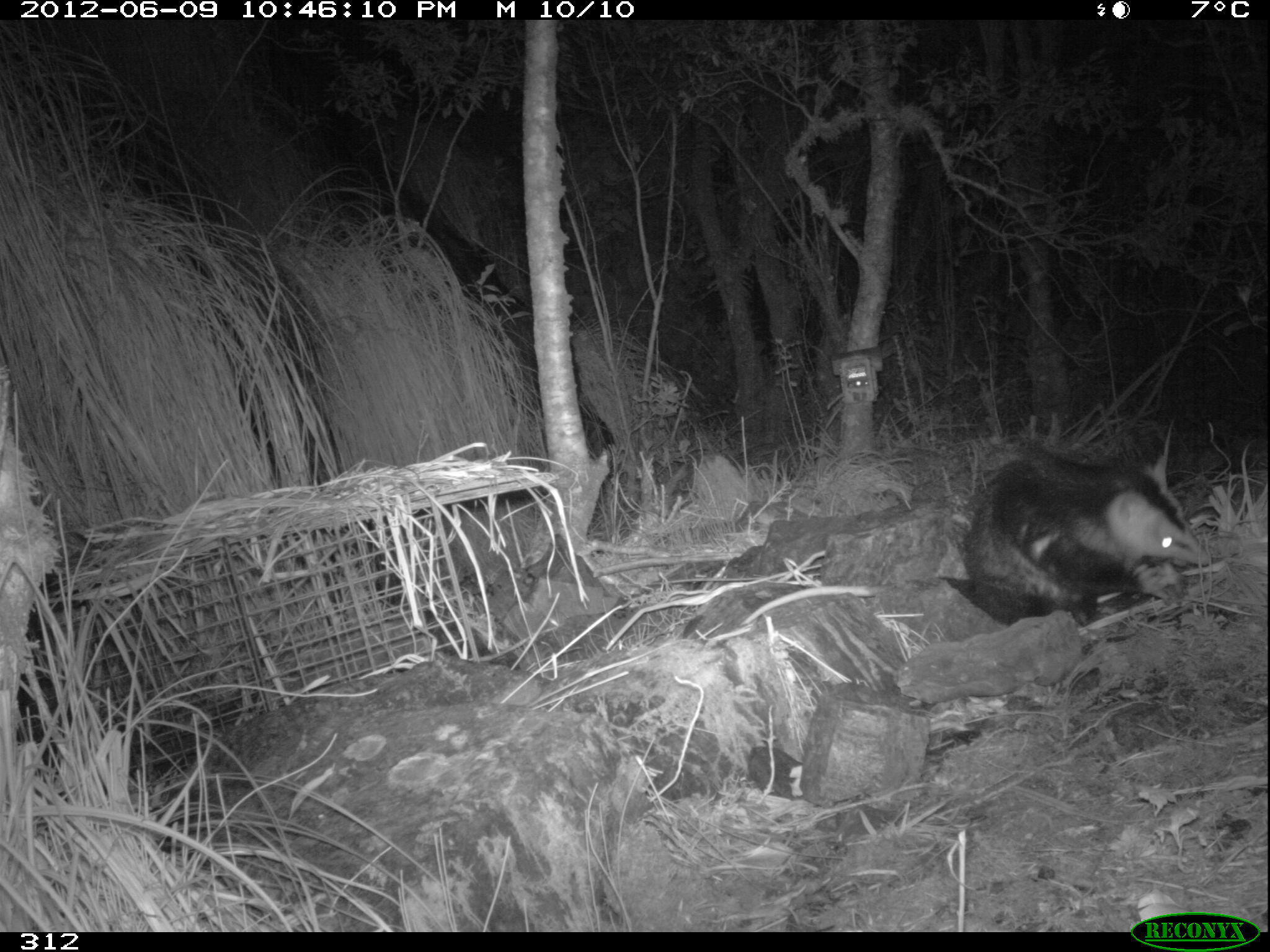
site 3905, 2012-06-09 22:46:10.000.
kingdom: Animalia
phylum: Chordata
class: Mammalia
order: Didelphimorphia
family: Didelphidae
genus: Didelphis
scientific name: Didelphis pernigra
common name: andean white-eared opossum